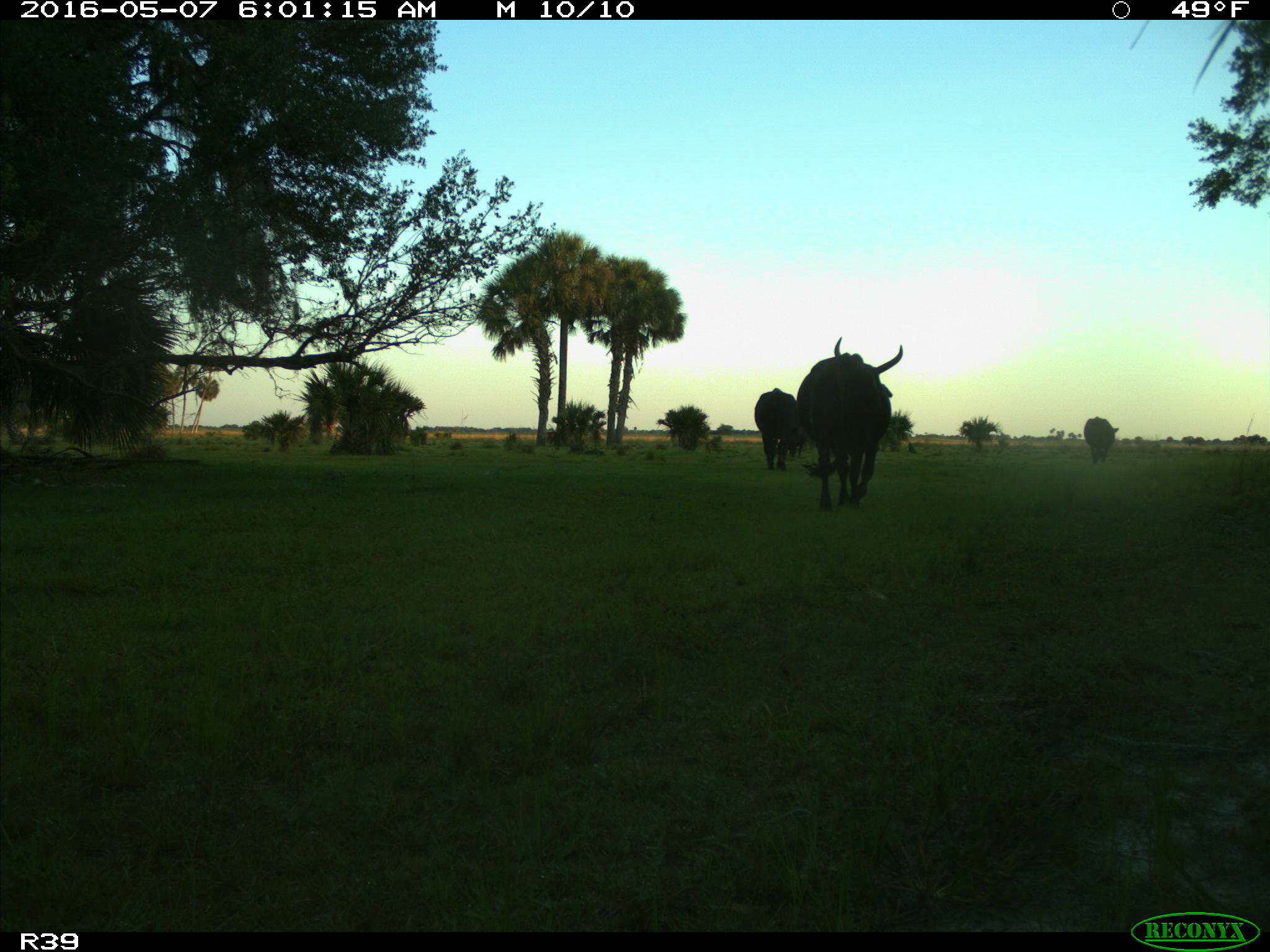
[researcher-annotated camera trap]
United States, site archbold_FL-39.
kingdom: Animalia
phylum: Chordata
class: Mammalia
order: Artiodactyla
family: Bovidae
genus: Bos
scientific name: Bos taurus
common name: domestic cow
Bos taurus (domestic cow).